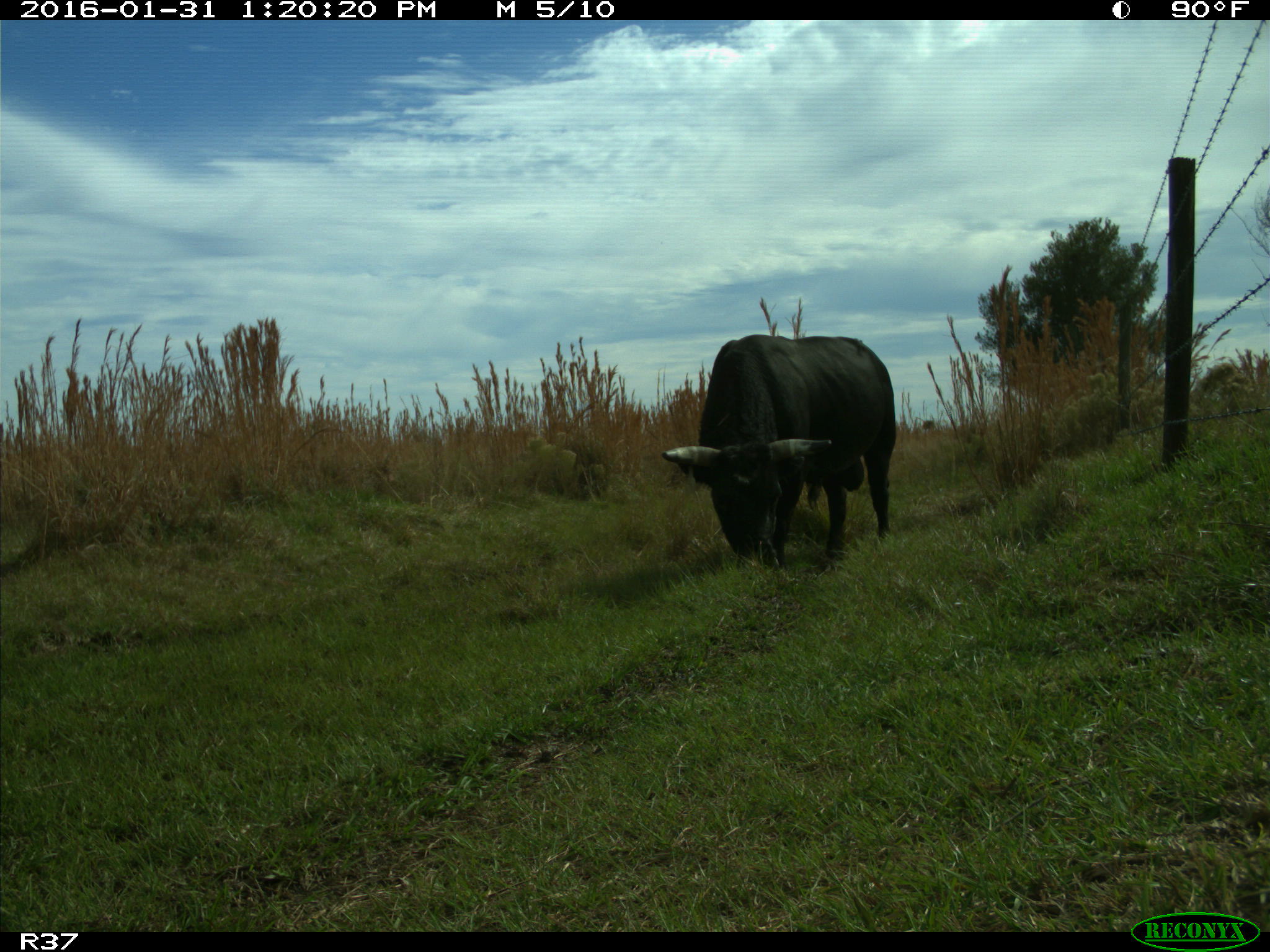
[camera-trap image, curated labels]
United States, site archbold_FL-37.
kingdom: Animalia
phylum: Chordata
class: Mammalia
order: Artiodactyla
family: Bovidae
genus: Bos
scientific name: Bos taurus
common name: domestic cow